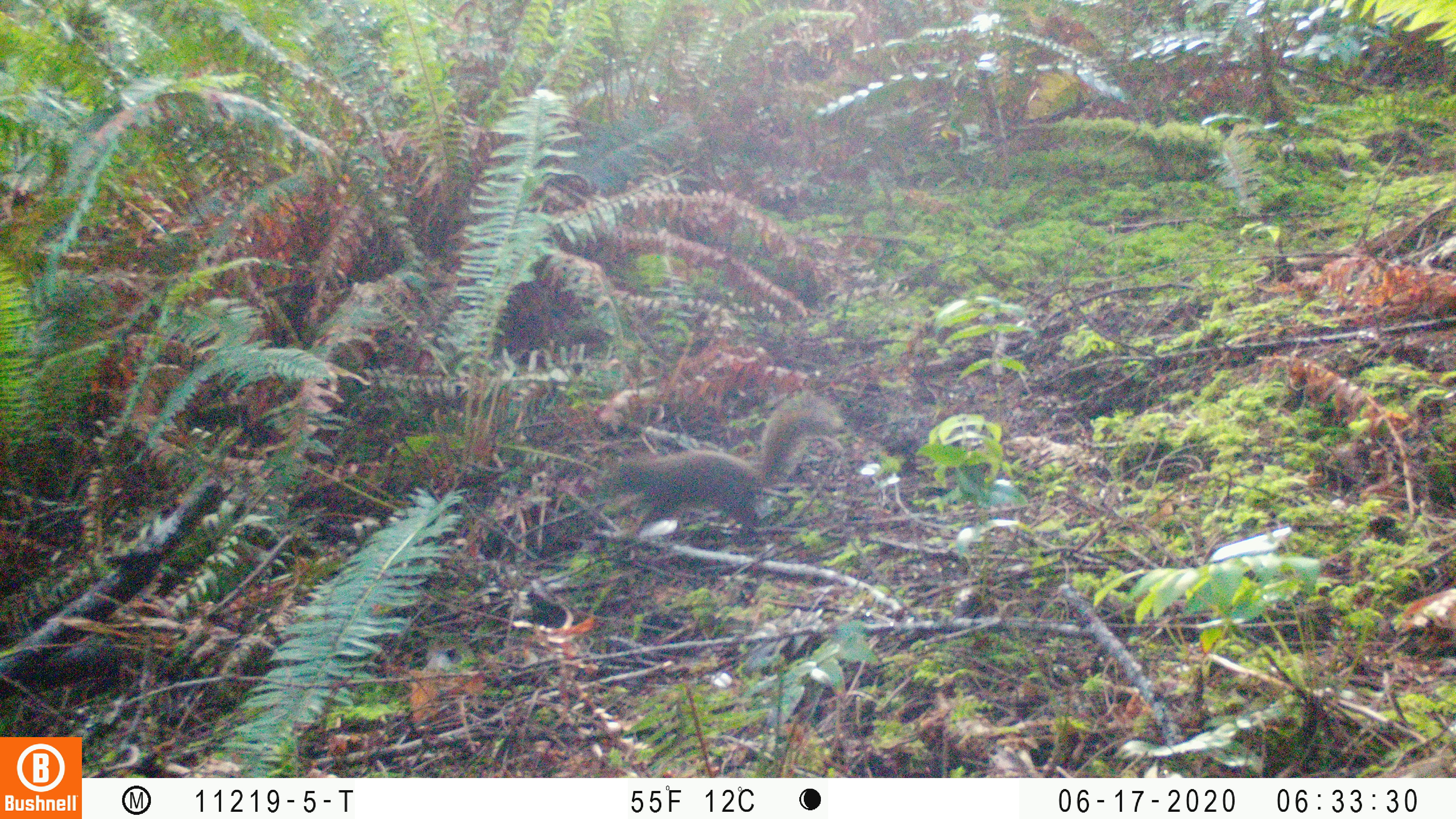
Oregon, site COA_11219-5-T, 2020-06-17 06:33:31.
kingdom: Animalia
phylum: Chordata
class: Mammalia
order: Rodentia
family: Sciuridae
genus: Tamiasciurus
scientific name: Tamiasciurus douglasii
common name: douglas squirrel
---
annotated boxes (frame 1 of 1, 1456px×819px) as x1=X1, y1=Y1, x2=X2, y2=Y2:
douglas squirrel: x1=592, y1=399, x2=841, y2=545